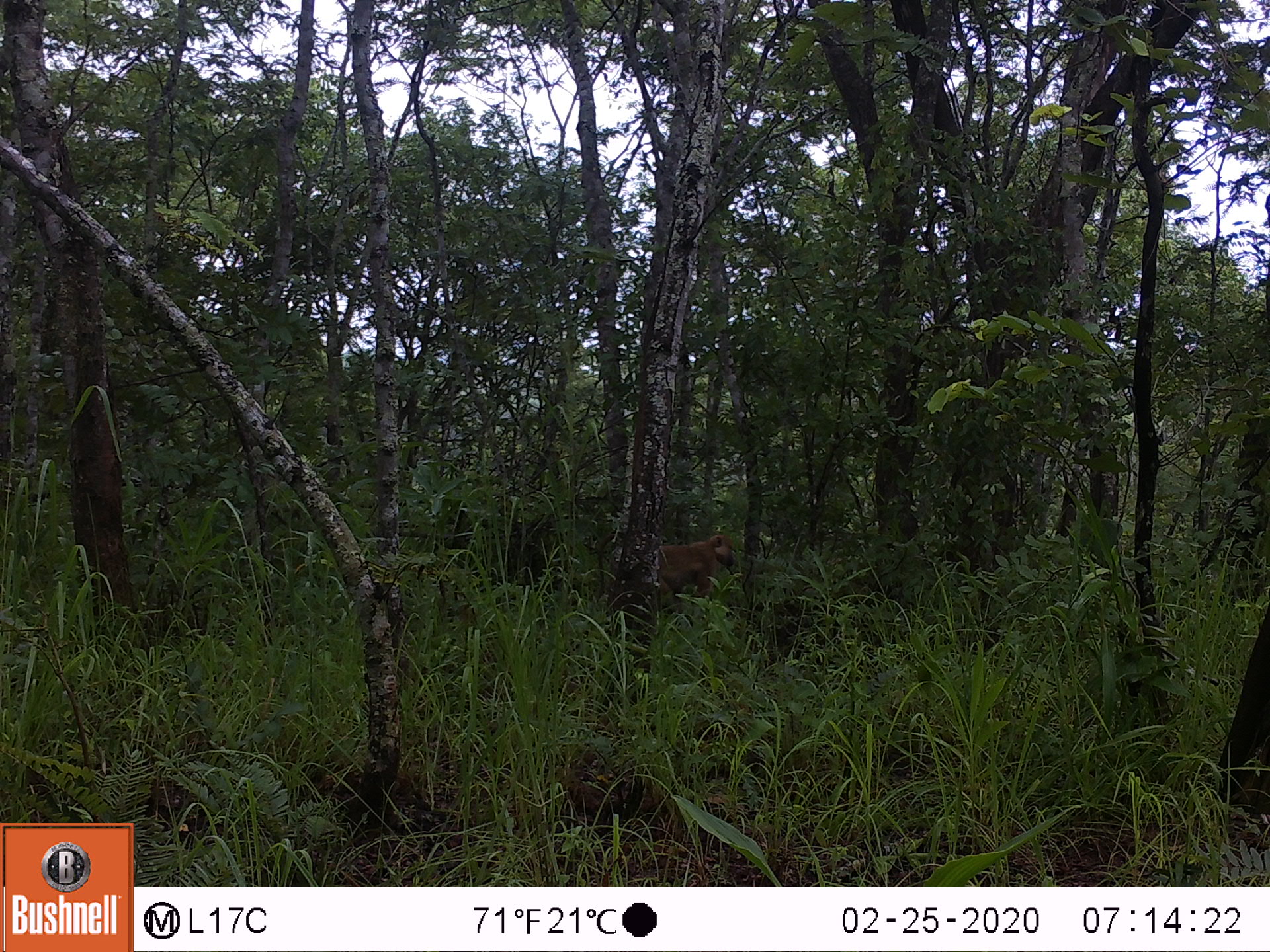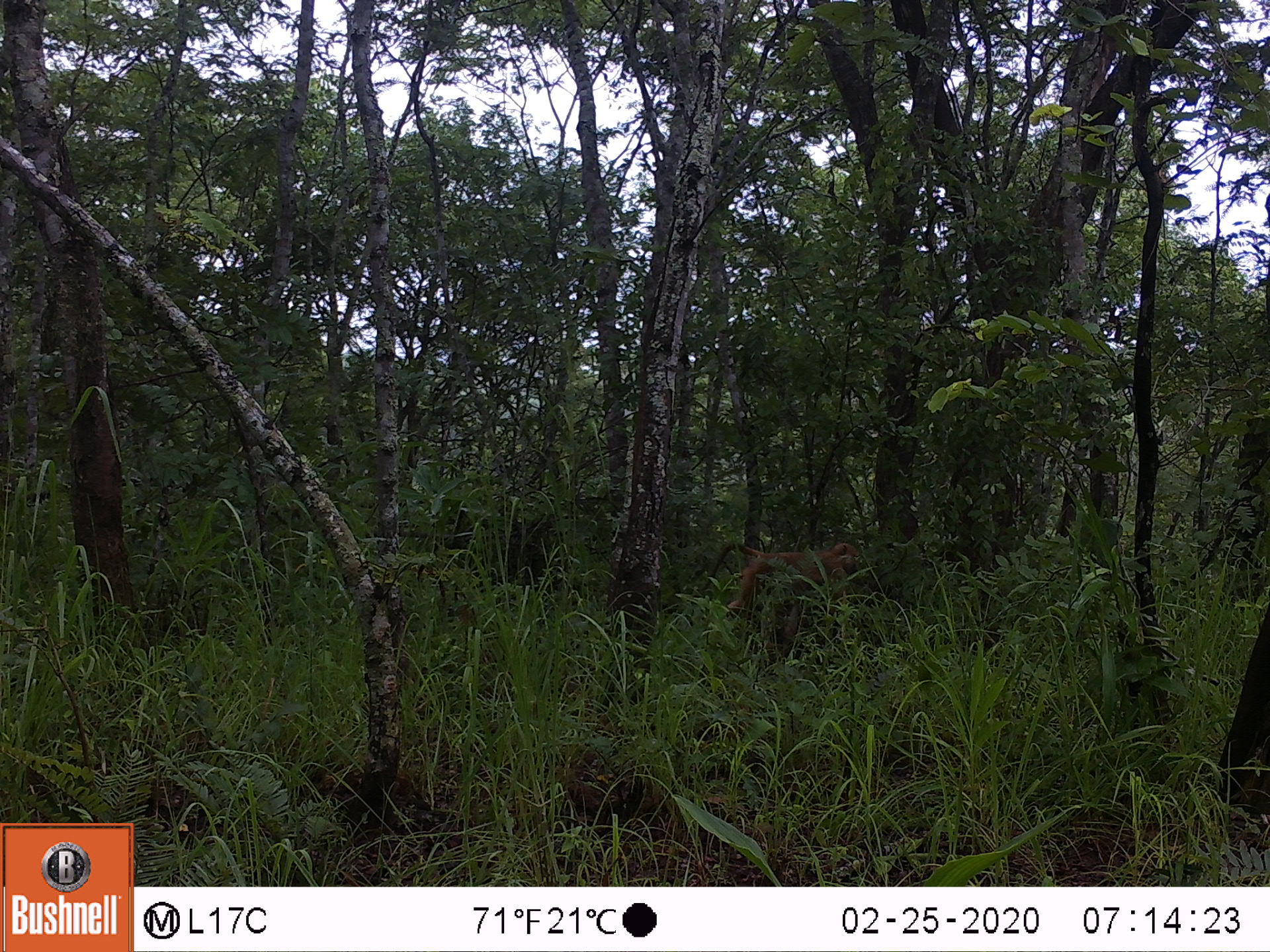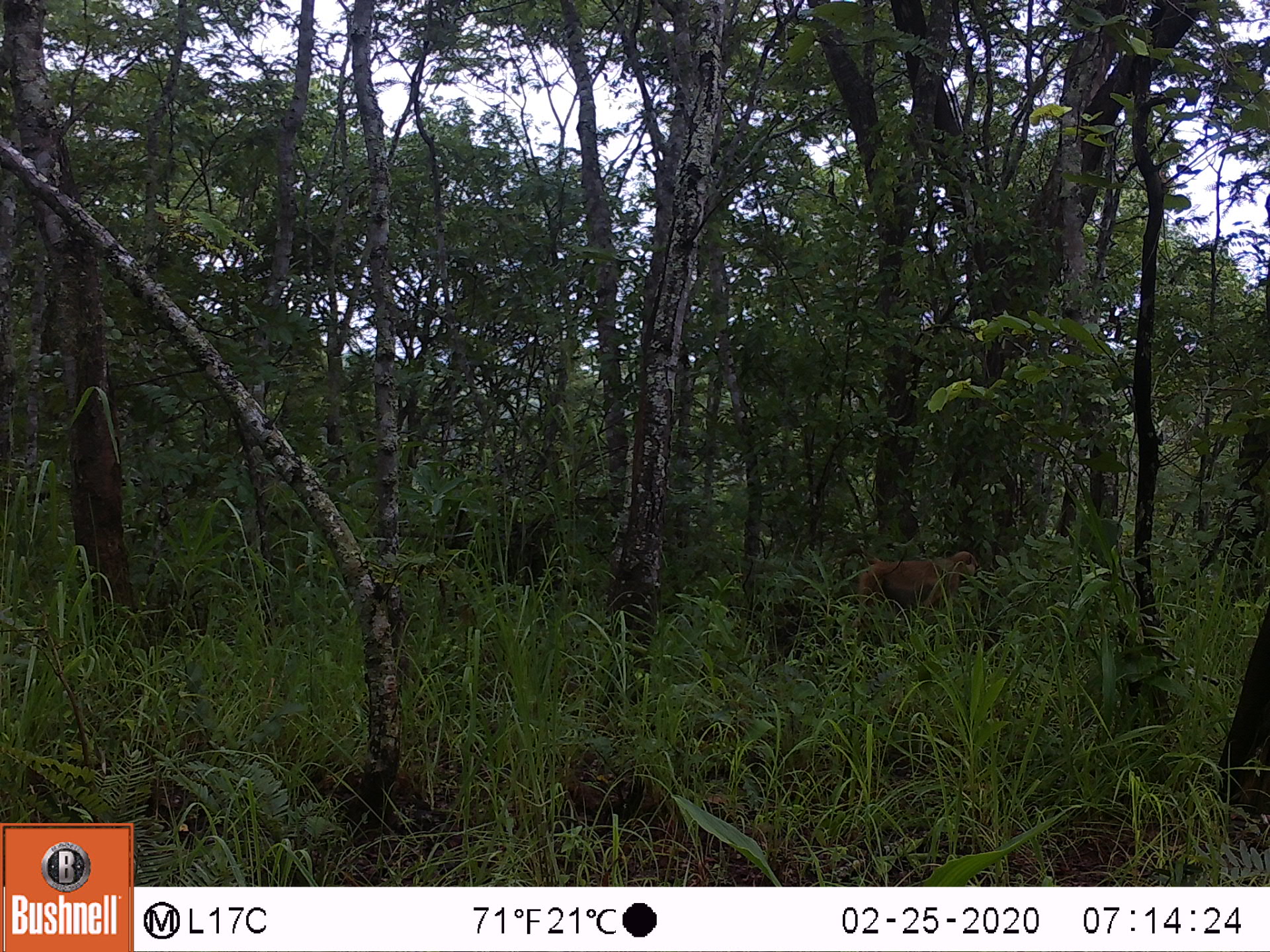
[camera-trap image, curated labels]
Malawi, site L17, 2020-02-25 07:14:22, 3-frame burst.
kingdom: Animalia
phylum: Chordata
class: Mammalia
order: Primates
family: Cercopithecidae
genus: Papio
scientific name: Papio cynocephalus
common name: yellow baboon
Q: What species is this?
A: Yellow baboon (Papio cynocephalus).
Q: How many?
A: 1.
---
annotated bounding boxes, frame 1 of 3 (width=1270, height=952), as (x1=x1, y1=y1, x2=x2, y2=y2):
yellow baboon: (x1=649, y1=530, x2=742, y2=616)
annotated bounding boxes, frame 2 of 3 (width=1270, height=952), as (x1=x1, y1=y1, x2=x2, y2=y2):
yellow baboon: (x1=701, y1=538, x2=863, y2=631)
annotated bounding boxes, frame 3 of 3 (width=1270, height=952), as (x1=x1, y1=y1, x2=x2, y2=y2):
yellow baboon: (x1=831, y1=548, x2=986, y2=627)